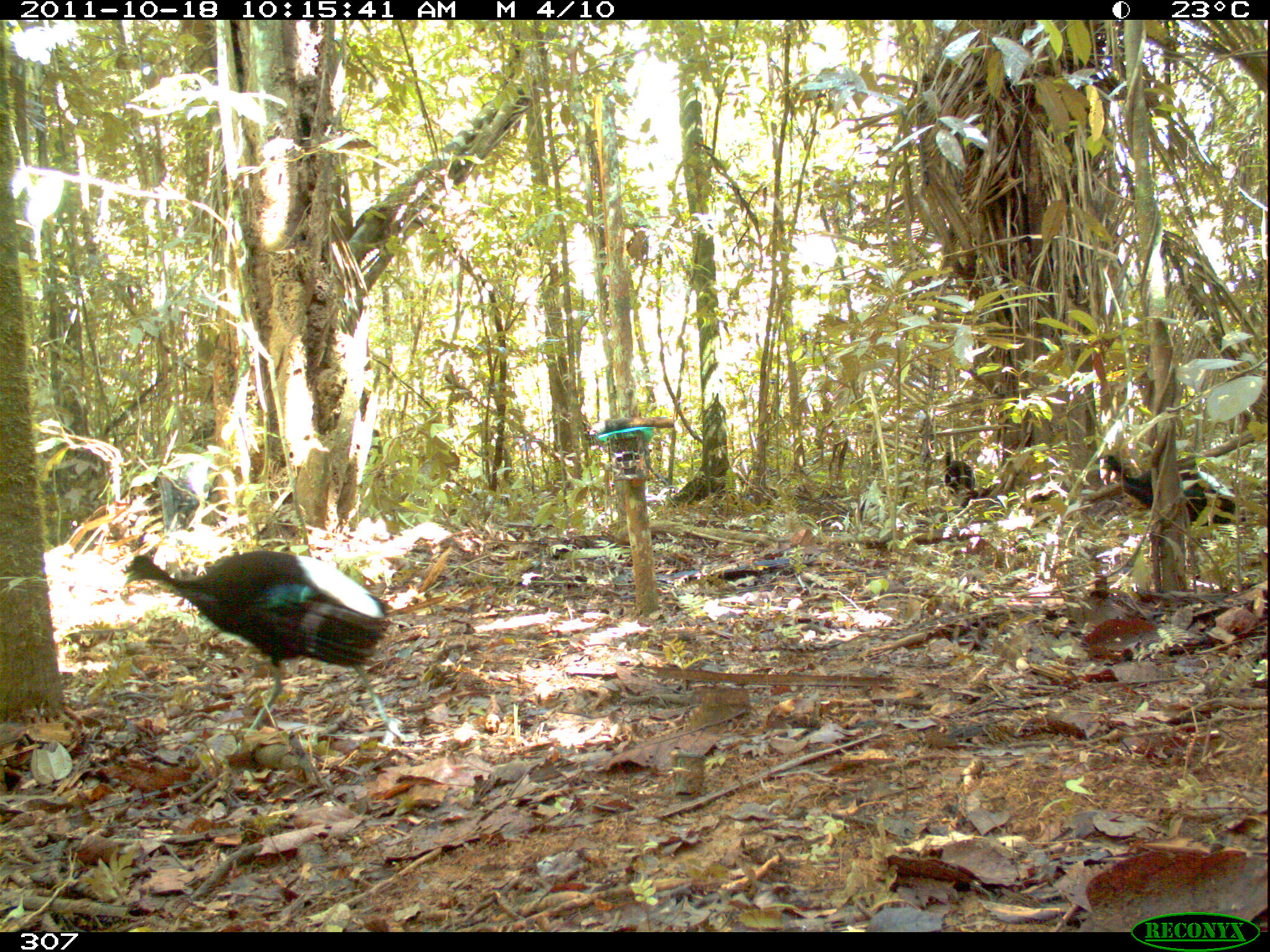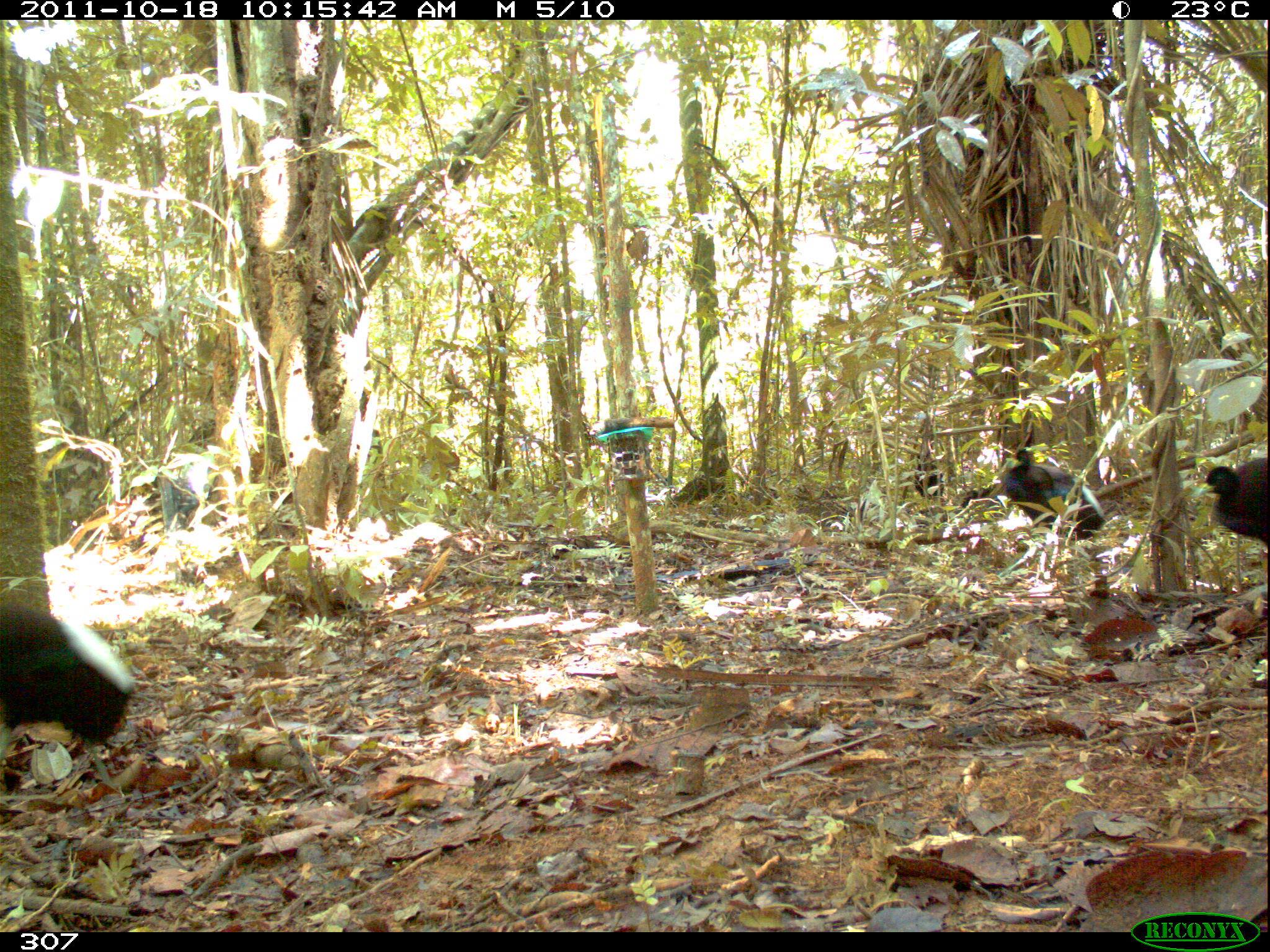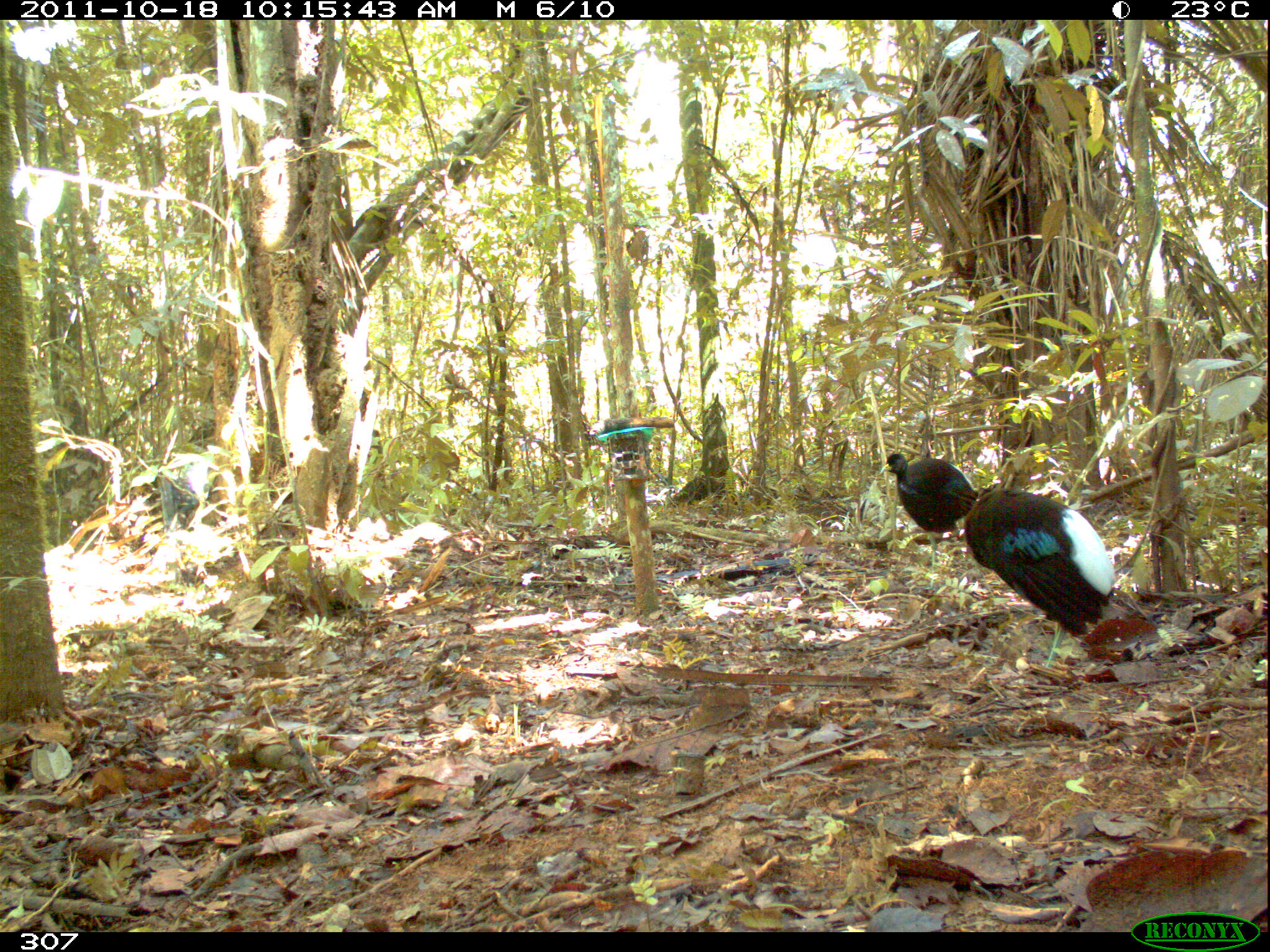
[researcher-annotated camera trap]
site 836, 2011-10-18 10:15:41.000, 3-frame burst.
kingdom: Animalia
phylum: Chordata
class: Aves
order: Gruiformes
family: Psophiidae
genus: Psophia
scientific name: Psophia leucoptera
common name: pale-winged trumpeter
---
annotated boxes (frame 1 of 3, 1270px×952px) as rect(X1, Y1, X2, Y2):
psophia leucoptera: rect(122, 550, 402, 756); rect(1098, 453, 1247, 527); rect(941, 450, 976, 505)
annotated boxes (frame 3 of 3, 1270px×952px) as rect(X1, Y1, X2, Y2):
psophia leucoptera: rect(963, 482, 1116, 669); rect(879, 452, 978, 571)